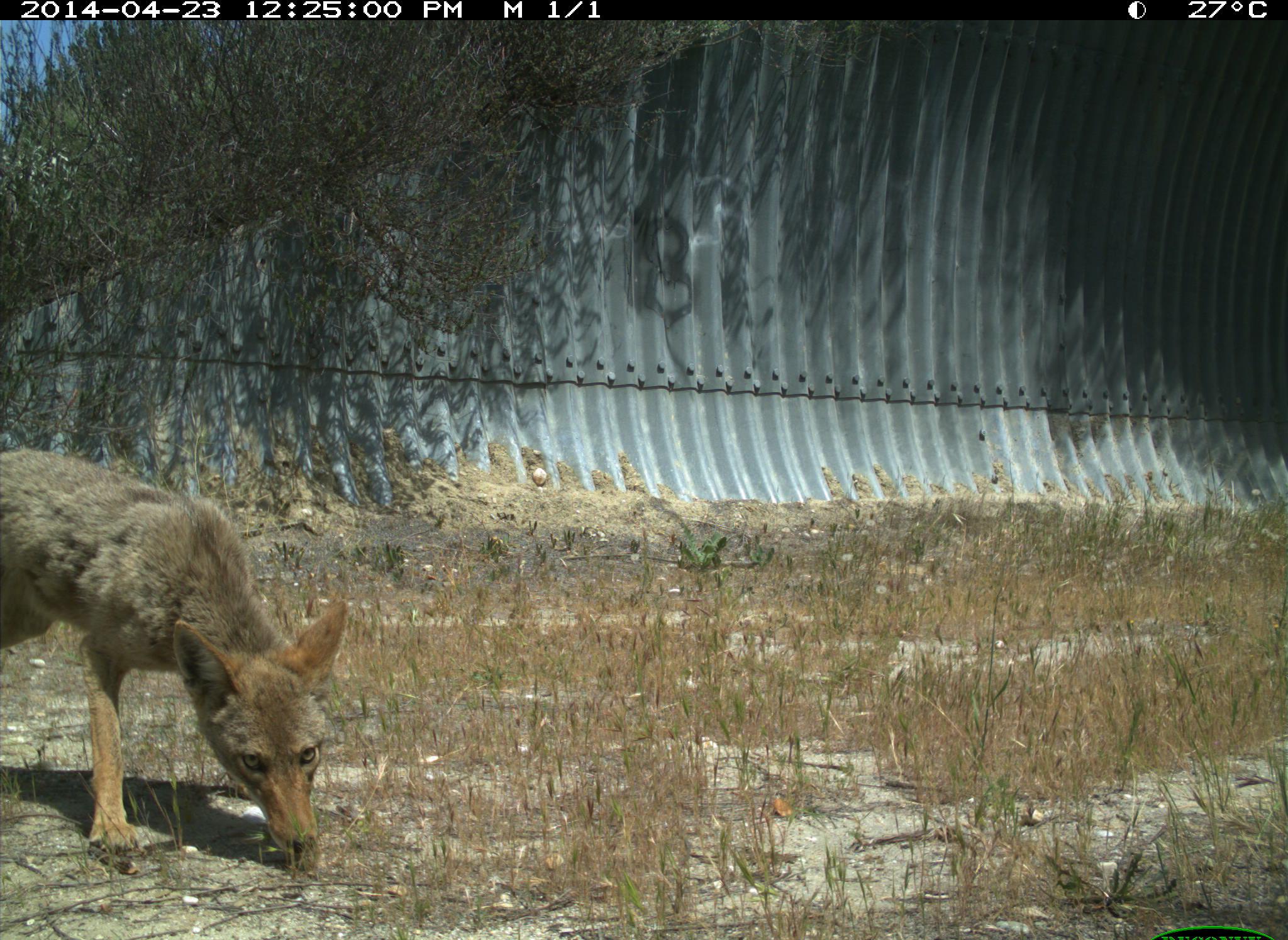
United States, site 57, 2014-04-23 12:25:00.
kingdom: Animalia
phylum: Chordata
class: Mammalia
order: Carnivora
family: Canidae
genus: Canis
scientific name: Canis latrans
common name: coyote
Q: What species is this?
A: Coyote (Canis latrans).